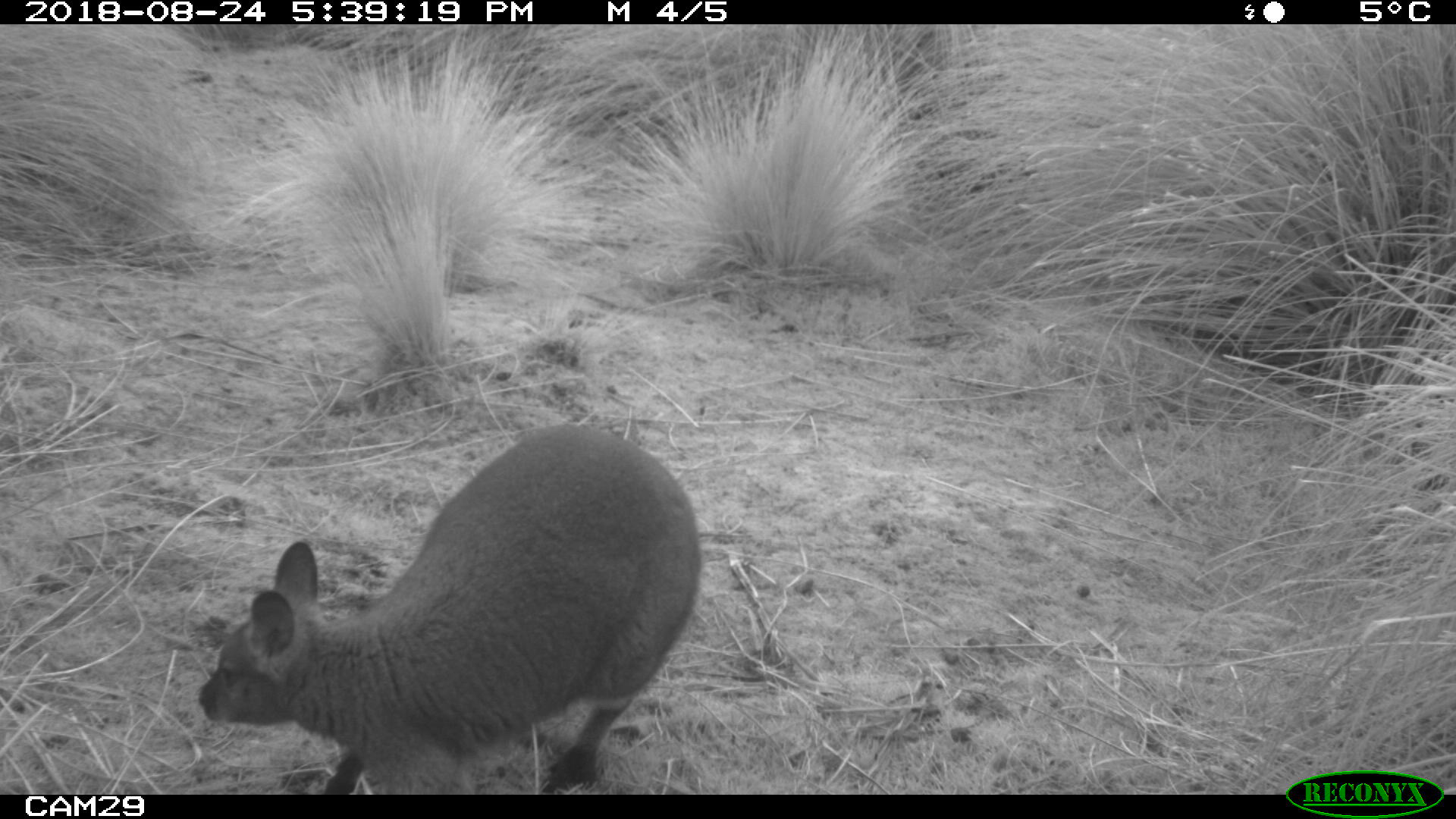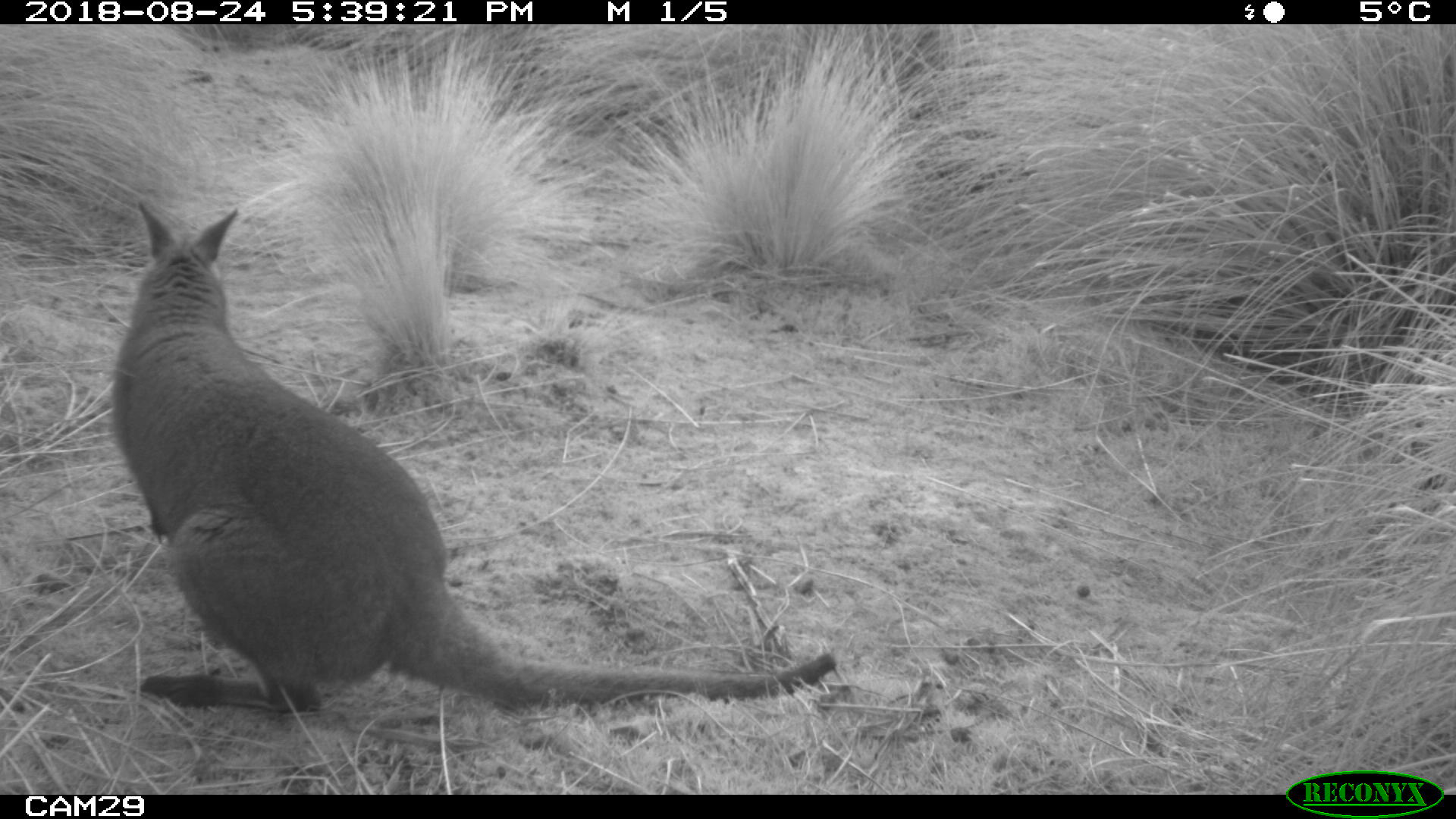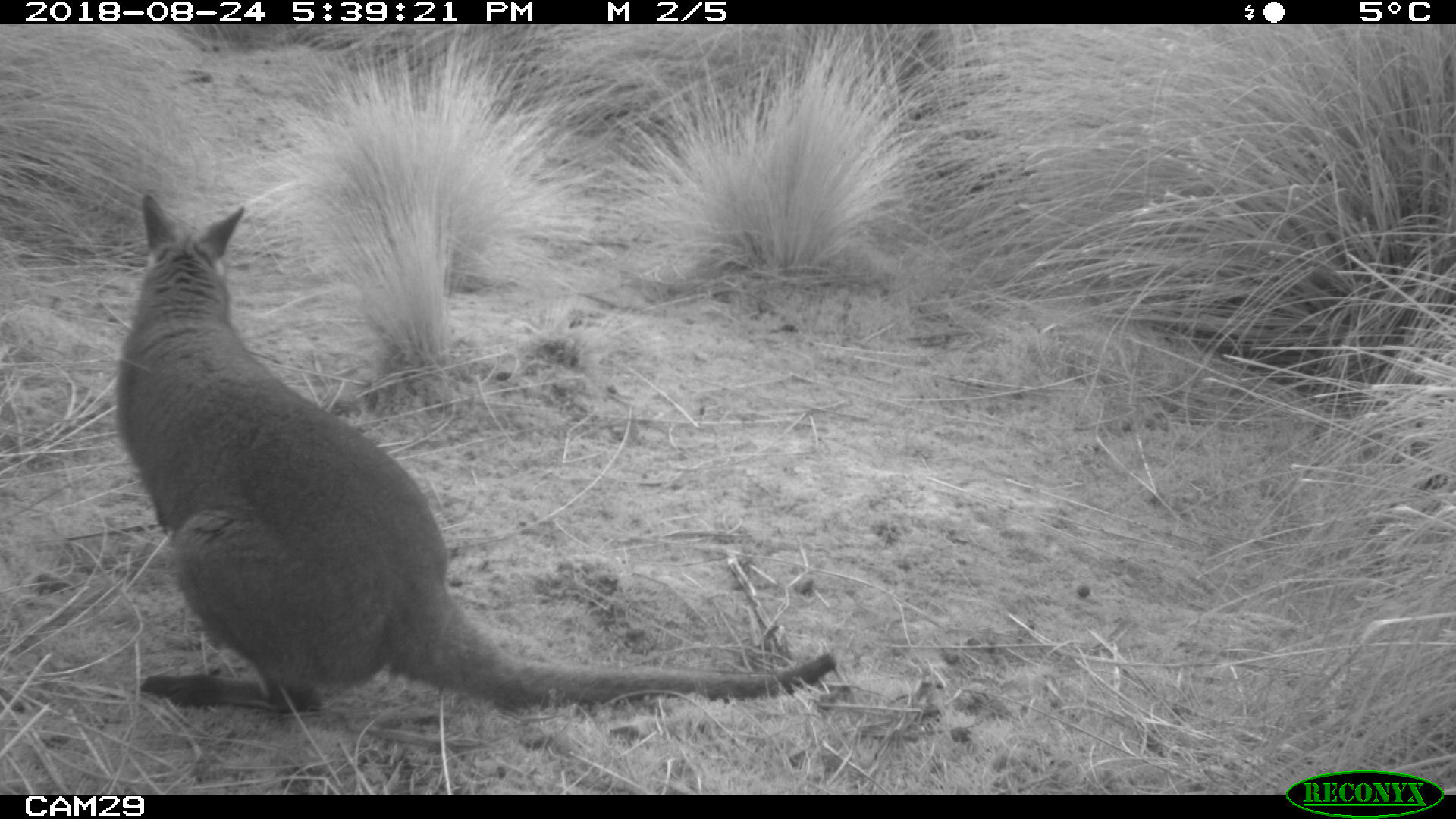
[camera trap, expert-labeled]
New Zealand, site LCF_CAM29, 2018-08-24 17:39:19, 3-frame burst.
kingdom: Animalia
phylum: Chordata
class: Mammalia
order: Diprotodontia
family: Macropodidae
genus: Notamacropus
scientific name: Notamacropus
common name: wallaby